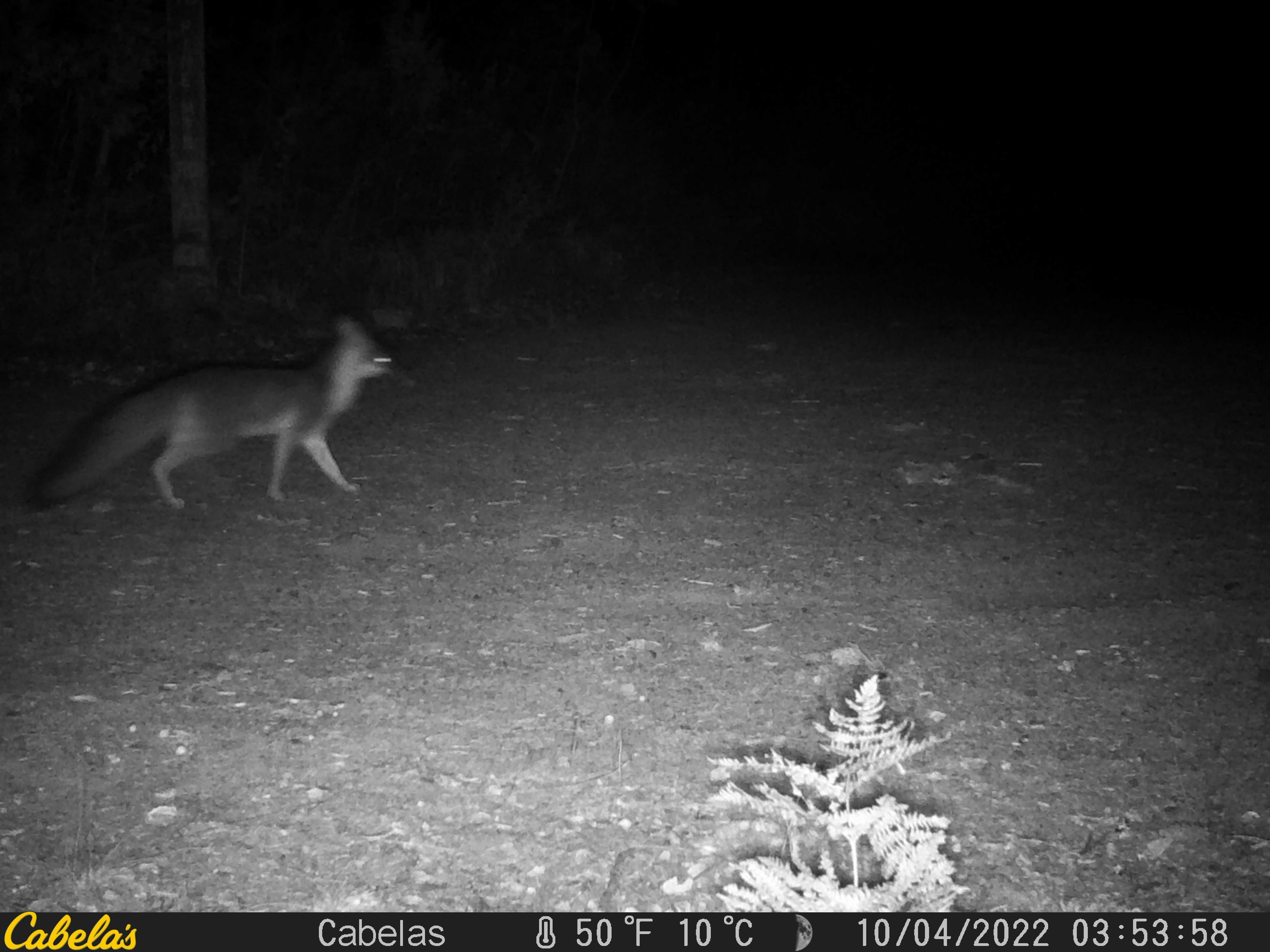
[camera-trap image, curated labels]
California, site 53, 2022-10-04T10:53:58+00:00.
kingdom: Animalia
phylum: Chordata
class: Mammalia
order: Carnivora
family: Canidae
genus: Urocyon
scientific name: Urocyon cinereoargenteus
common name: gray fox